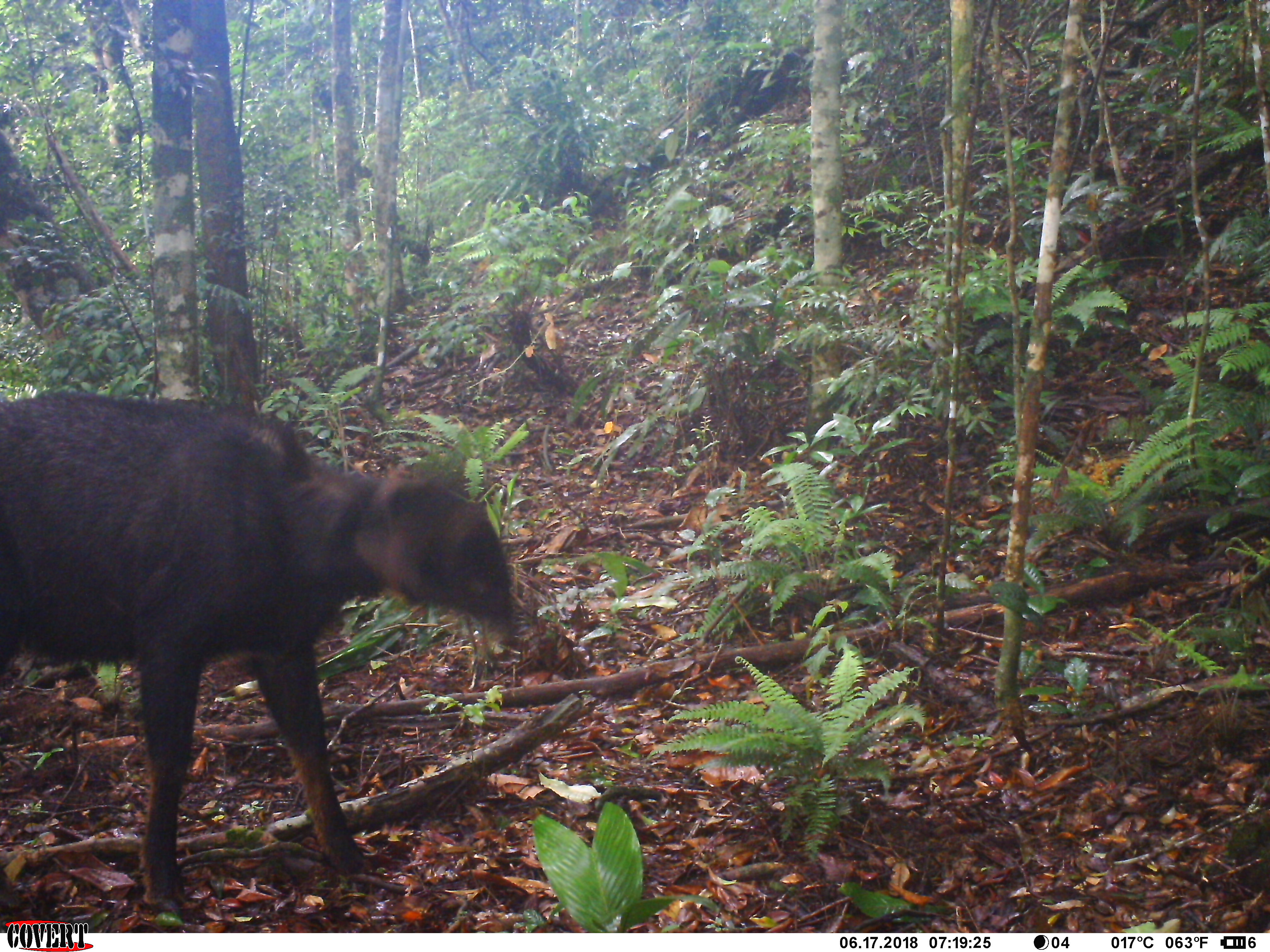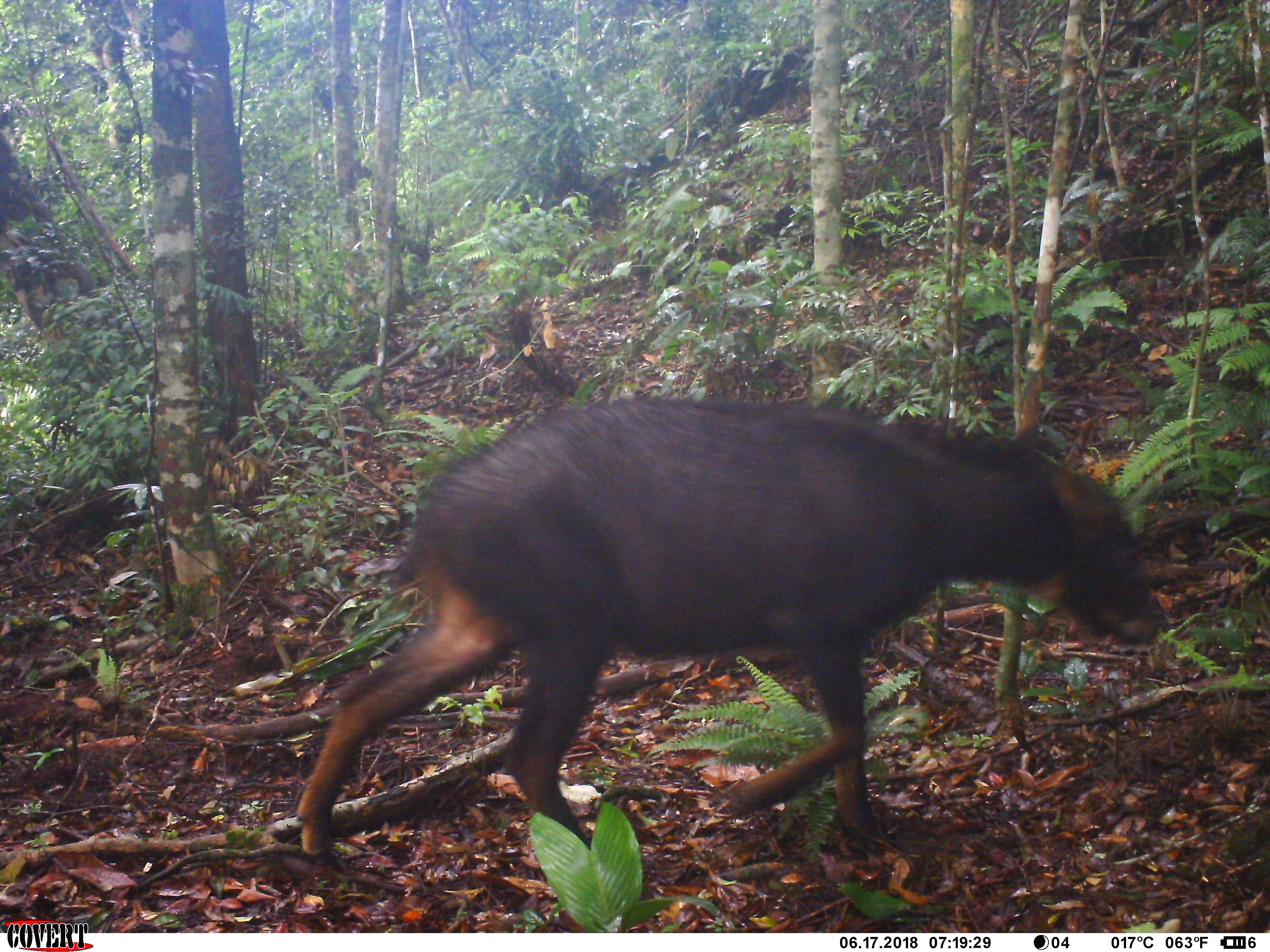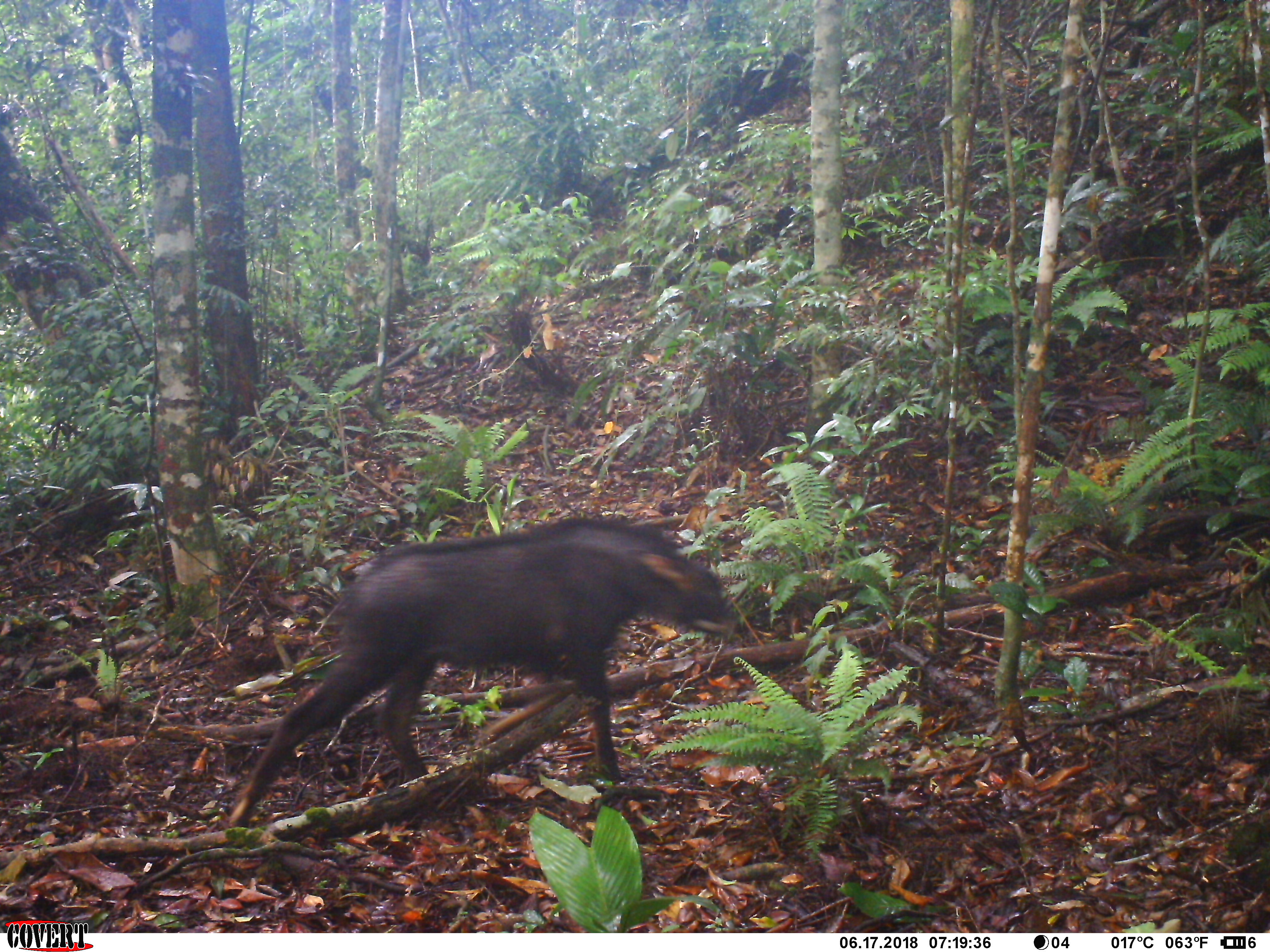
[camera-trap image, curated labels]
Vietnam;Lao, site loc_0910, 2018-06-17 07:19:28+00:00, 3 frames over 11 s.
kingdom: Animalia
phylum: Chordata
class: Mammalia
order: Artiodactyla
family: Bovidae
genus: Capricornis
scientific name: Capricornis sumatraensis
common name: chinese serow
Chinese serow (Capricornis sumatraensis). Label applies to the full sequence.